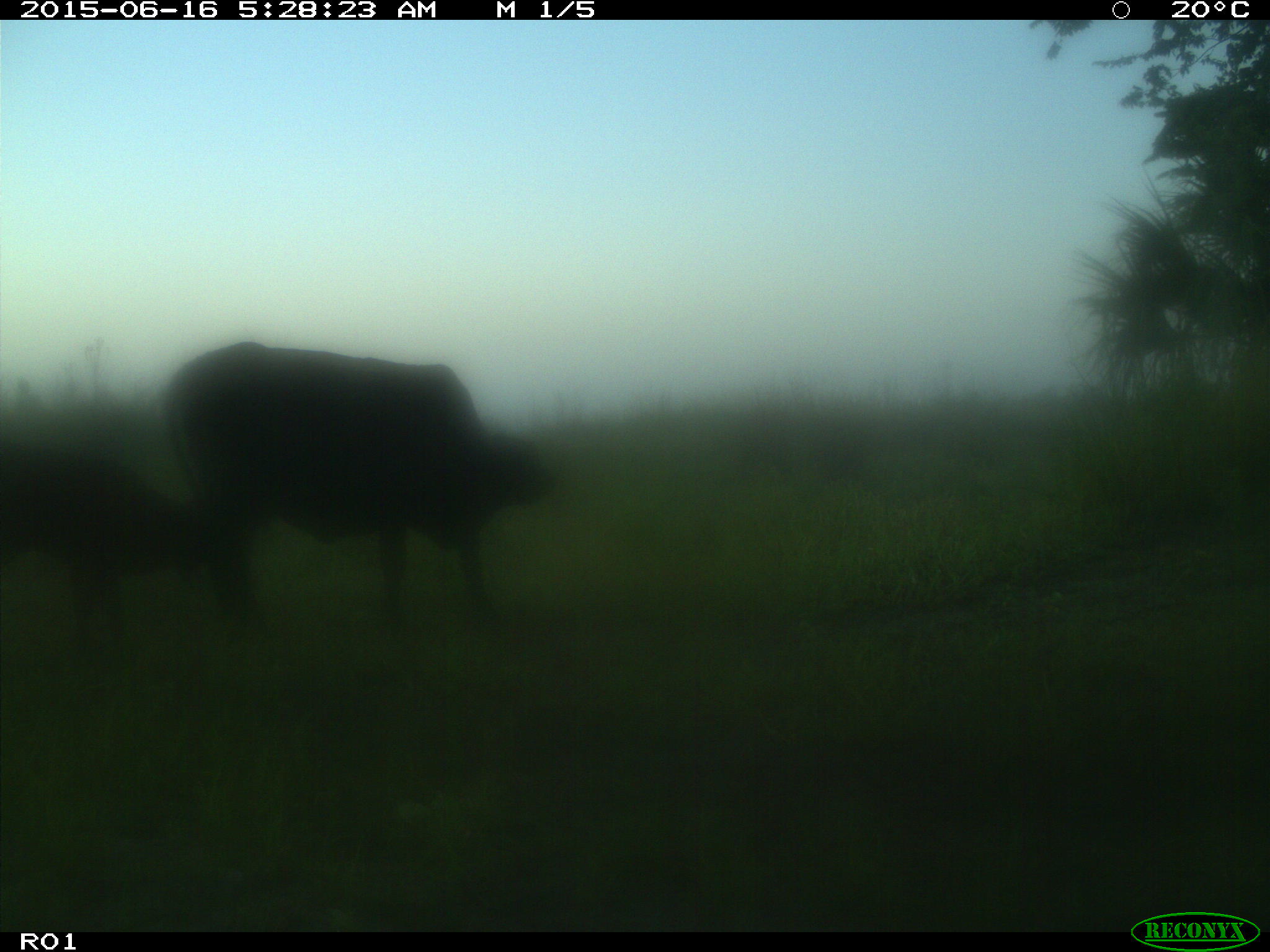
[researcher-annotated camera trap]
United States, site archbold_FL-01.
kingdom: Animalia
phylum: Chordata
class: Mammalia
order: Artiodactyla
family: Bovidae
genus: Bos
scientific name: Bos taurus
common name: domestic cow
Bos taurus (domestic cow).